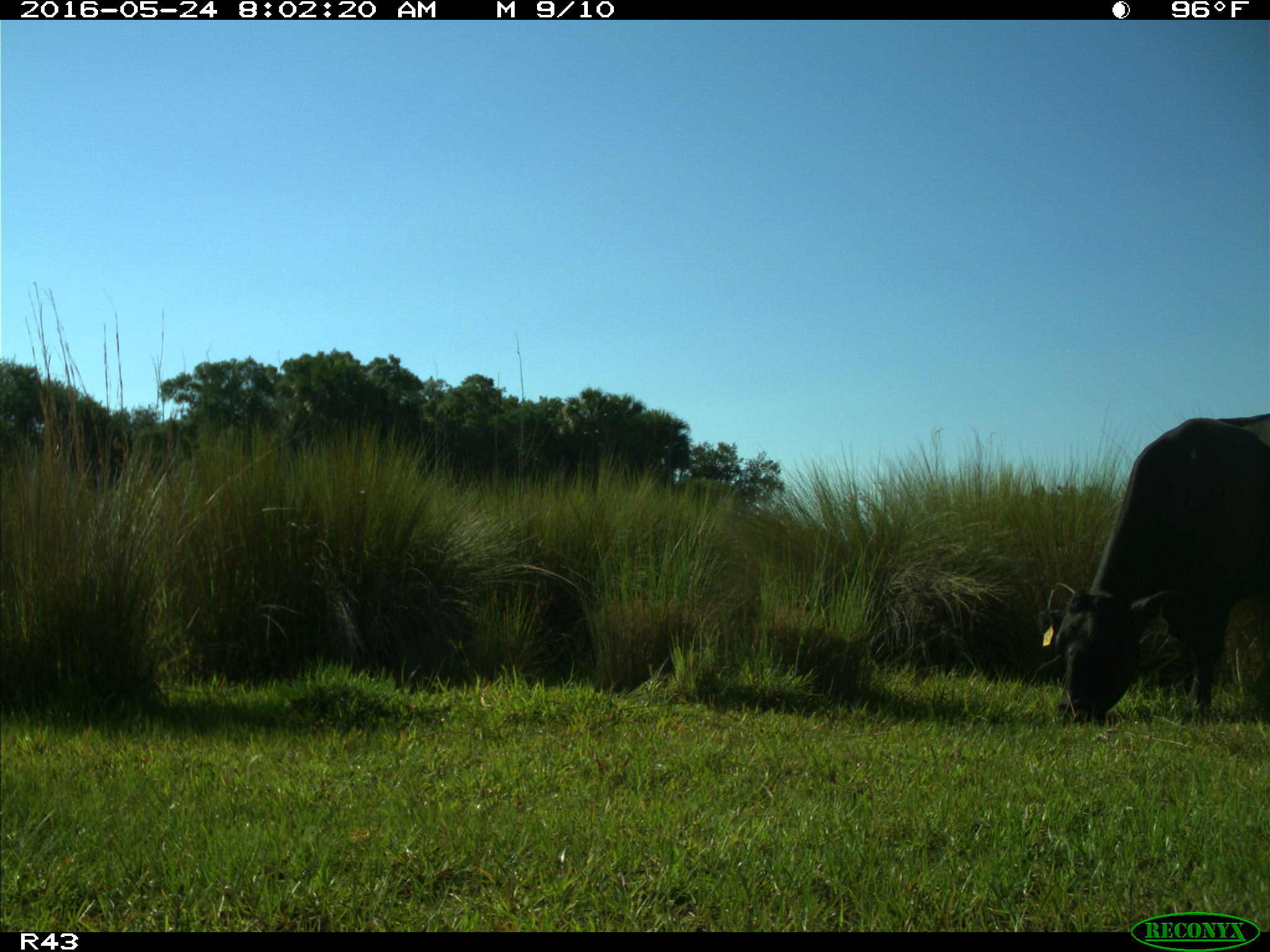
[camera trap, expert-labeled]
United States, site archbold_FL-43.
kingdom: Animalia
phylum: Chordata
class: Mammalia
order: Artiodactyla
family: Bovidae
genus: Bos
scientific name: Bos taurus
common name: domestic cow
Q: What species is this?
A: Bos taurus (domestic cow).